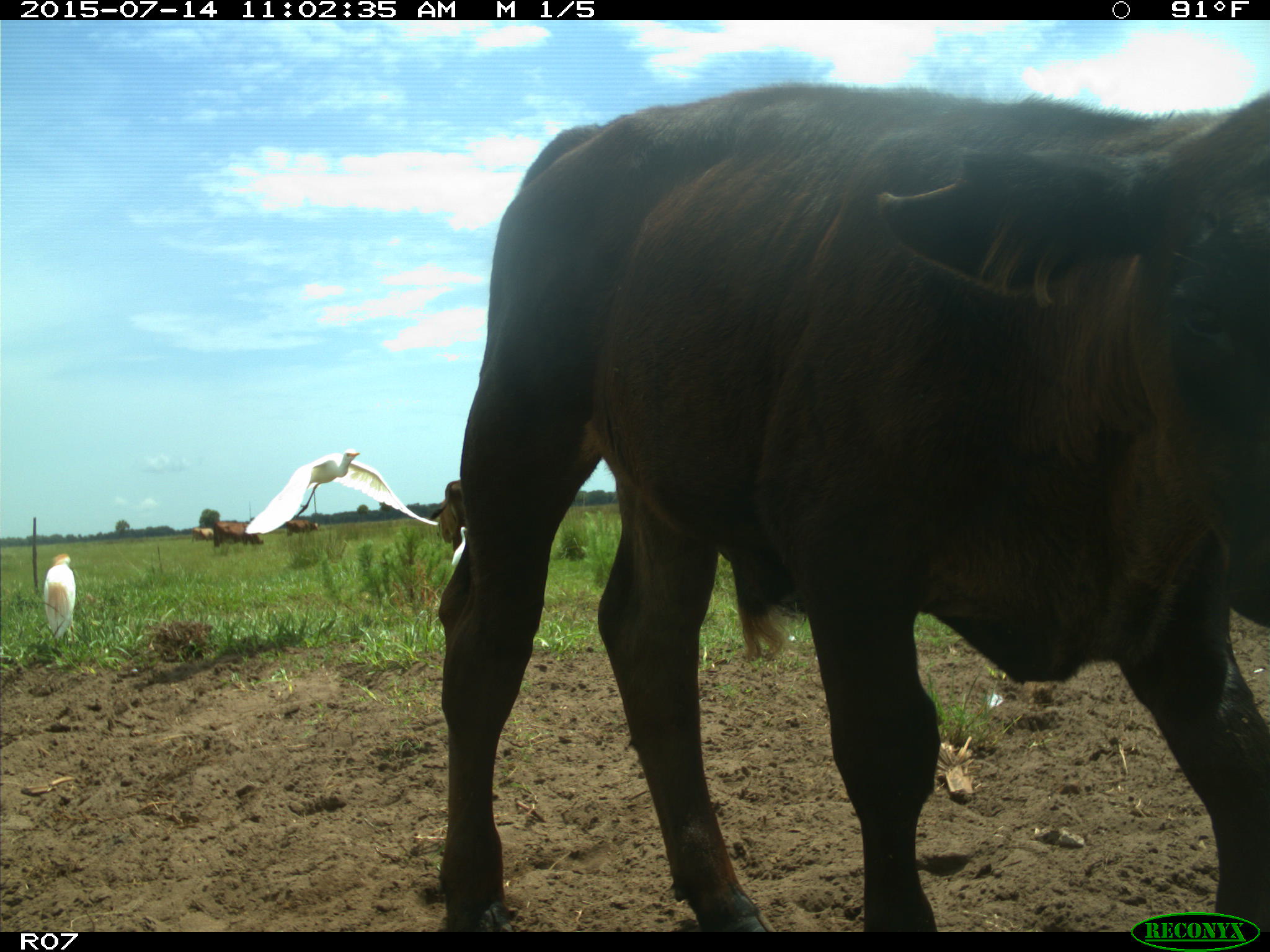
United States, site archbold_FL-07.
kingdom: Animalia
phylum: Chordata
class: Mammalia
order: Artiodactyla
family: Bovidae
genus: Bos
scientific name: Bos taurus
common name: domestic cow